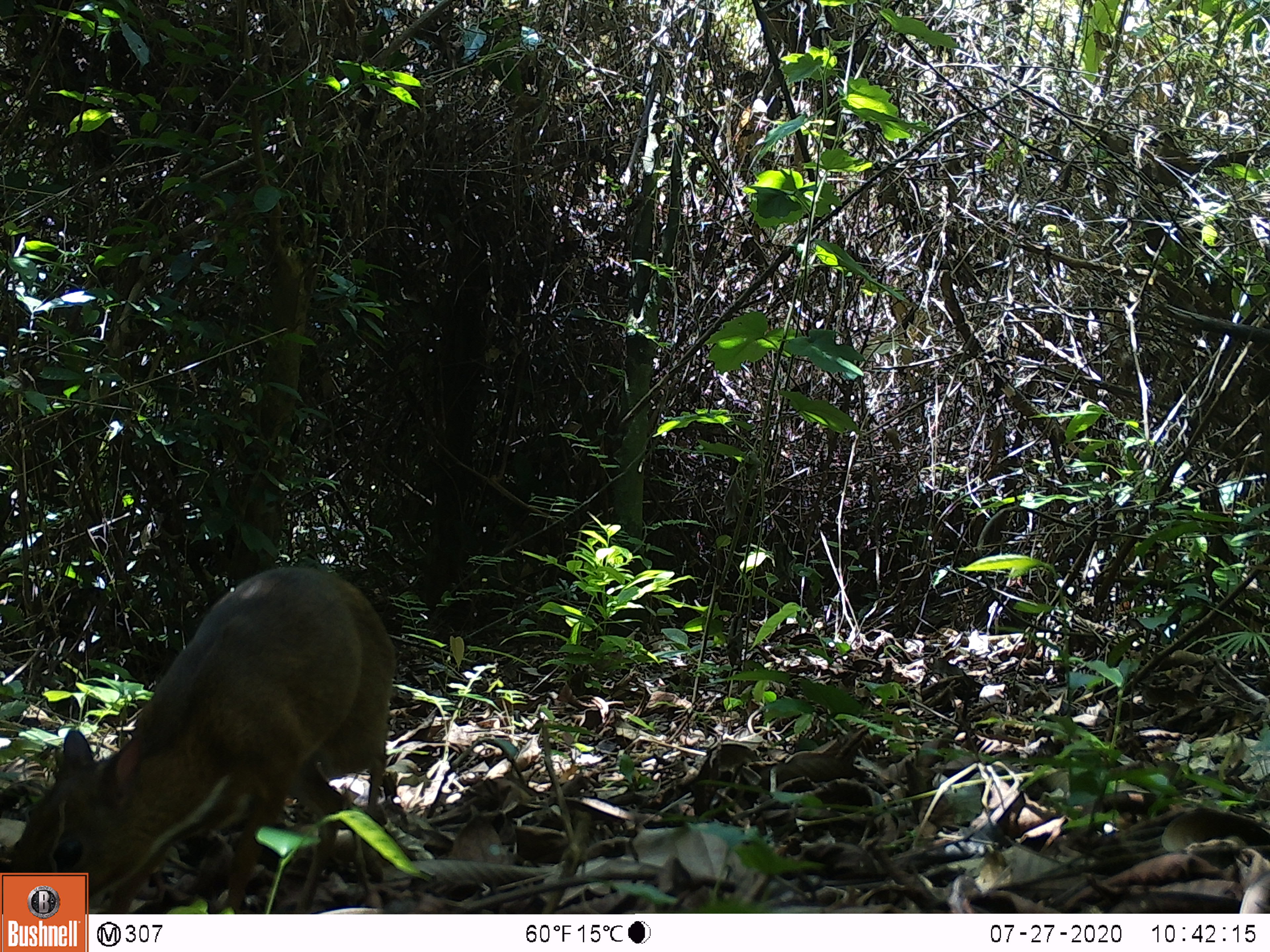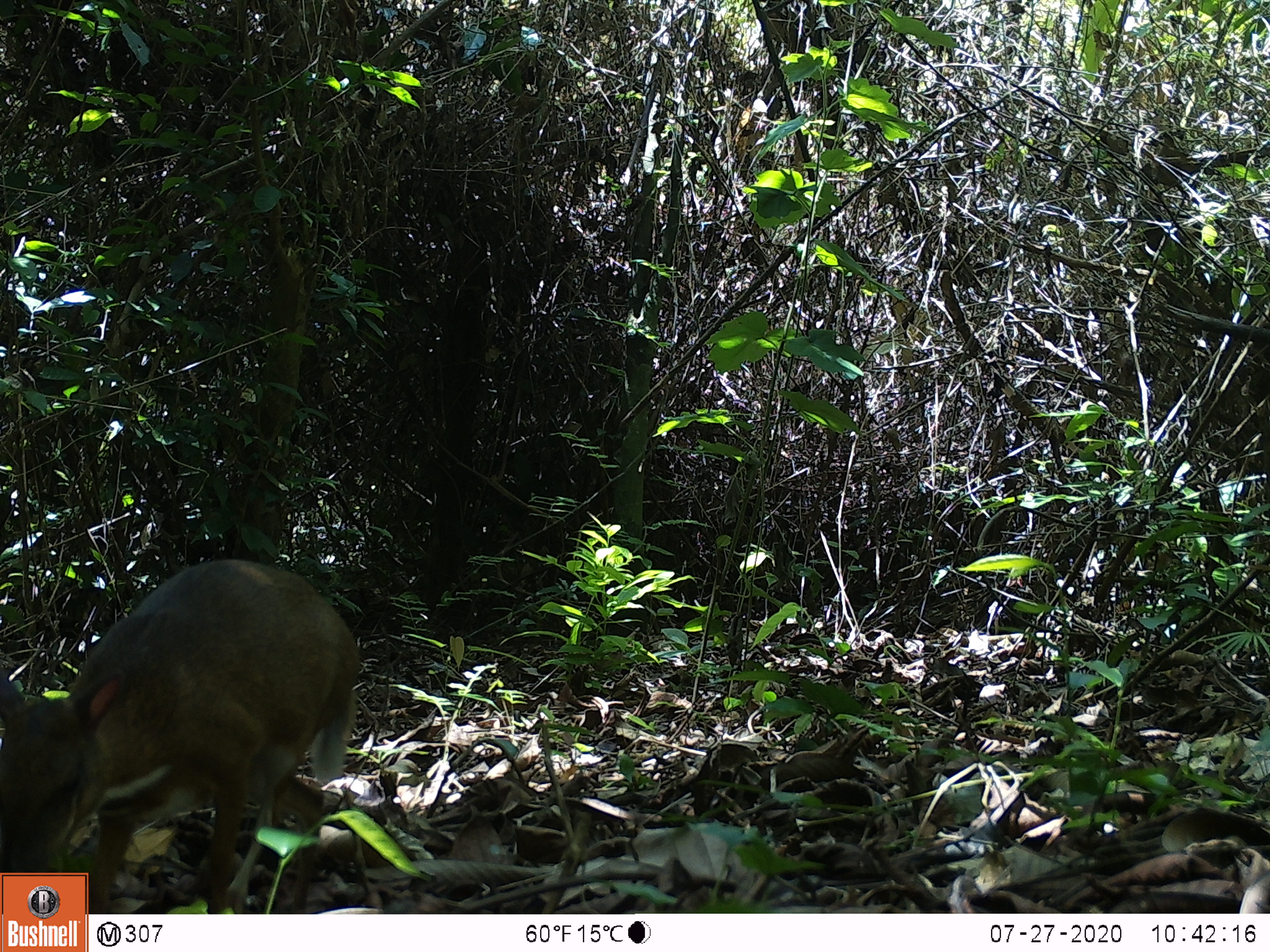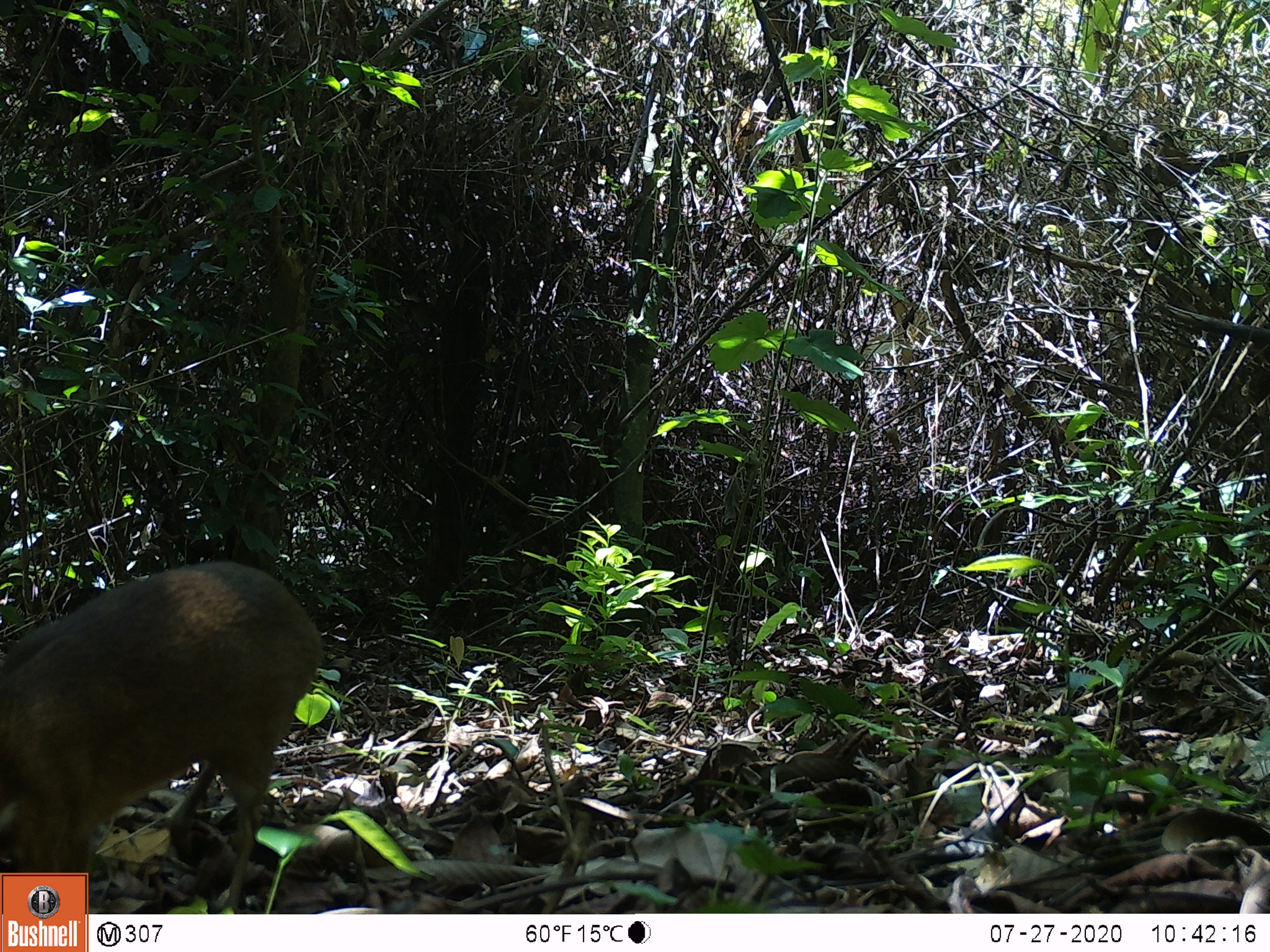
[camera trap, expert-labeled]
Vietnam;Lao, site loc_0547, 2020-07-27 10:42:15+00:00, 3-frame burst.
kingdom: Animalia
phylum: Chordata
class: Mammalia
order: Artiodactyla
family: Tragulidae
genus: Moschiola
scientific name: Moschiola meminna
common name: chevrotain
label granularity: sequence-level